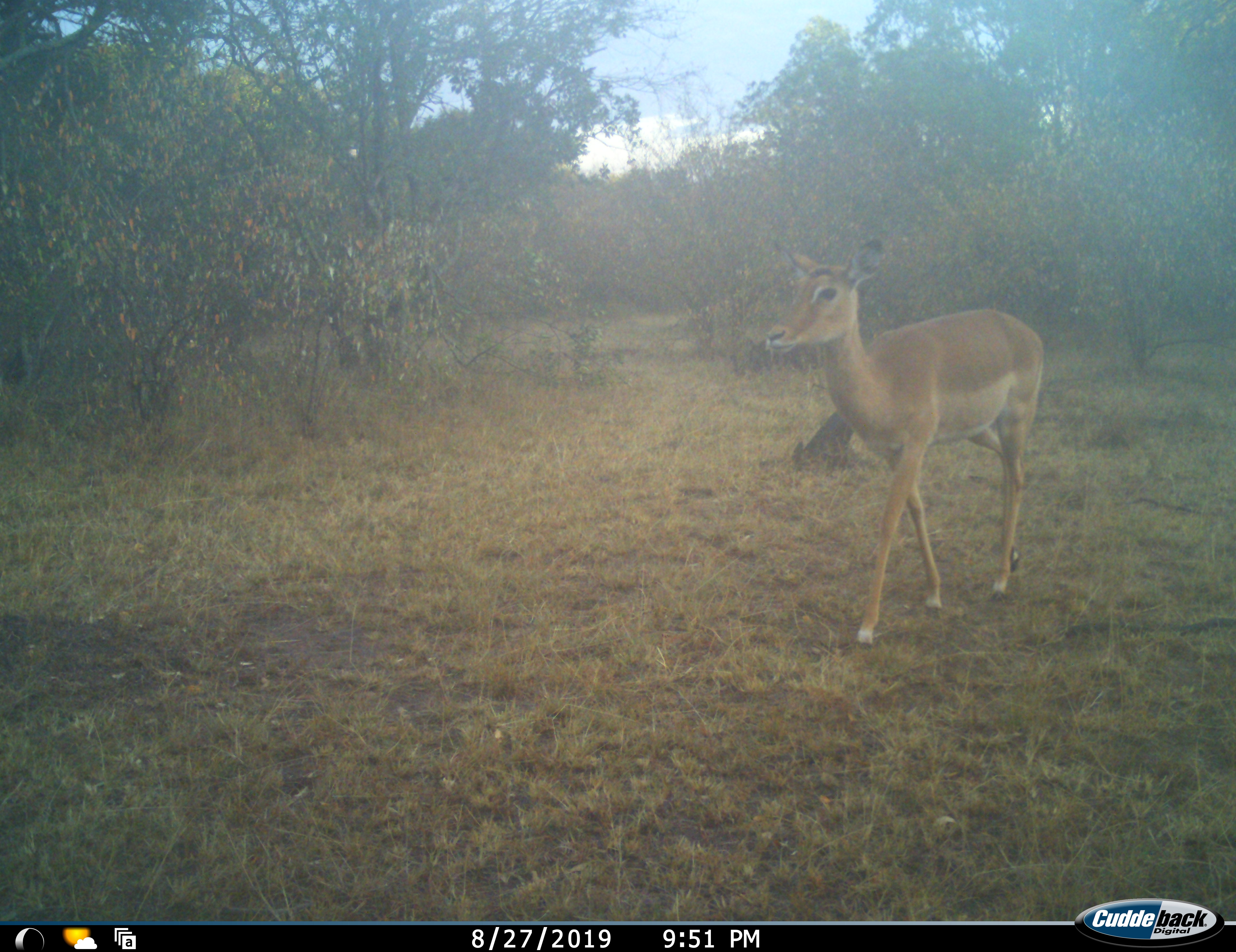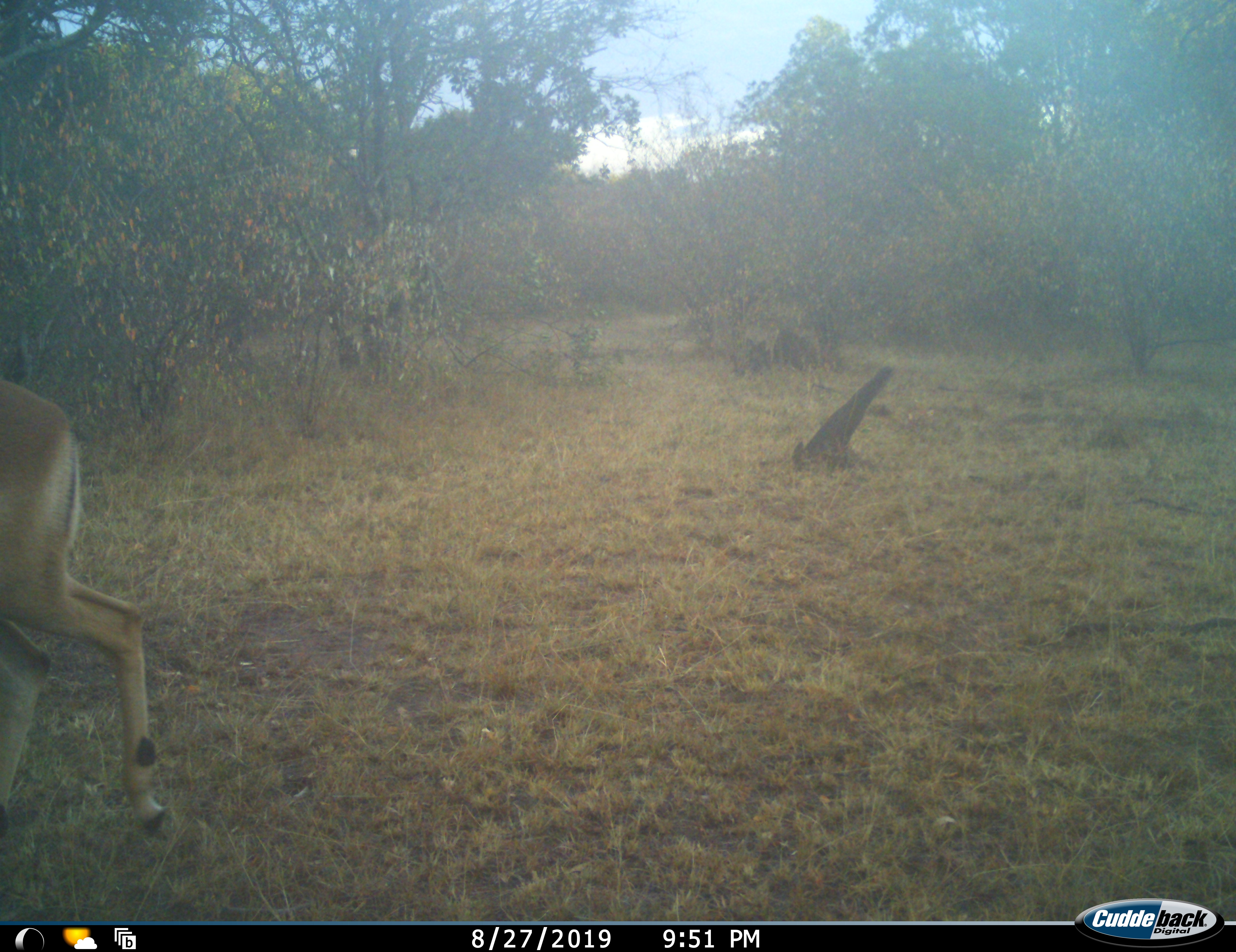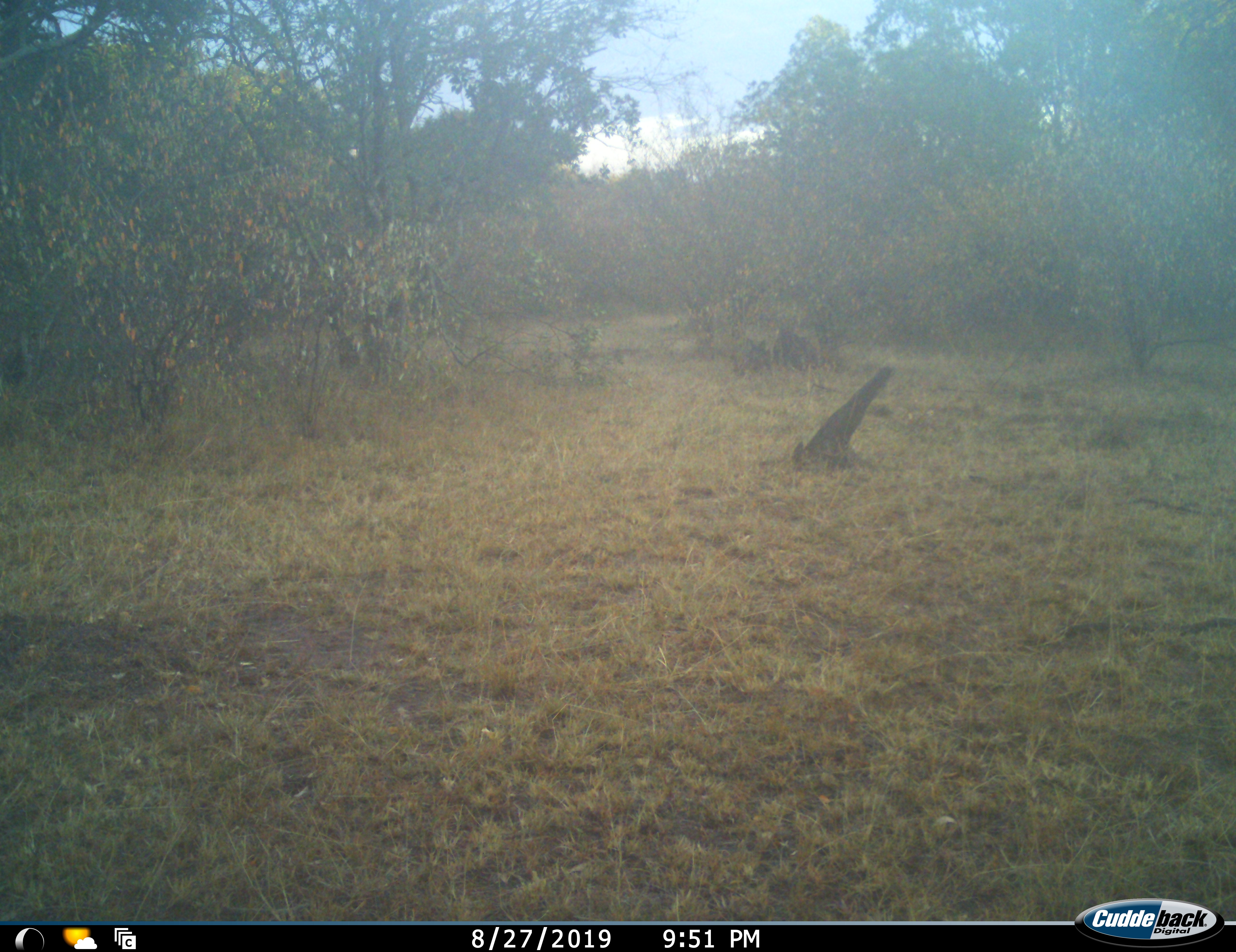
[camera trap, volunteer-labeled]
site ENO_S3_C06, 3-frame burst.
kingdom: Animalia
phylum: Chordata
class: Mammalia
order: Artiodactyla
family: Bovidae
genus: Aepyceros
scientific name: Aepyceros melampus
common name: impala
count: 1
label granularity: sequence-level